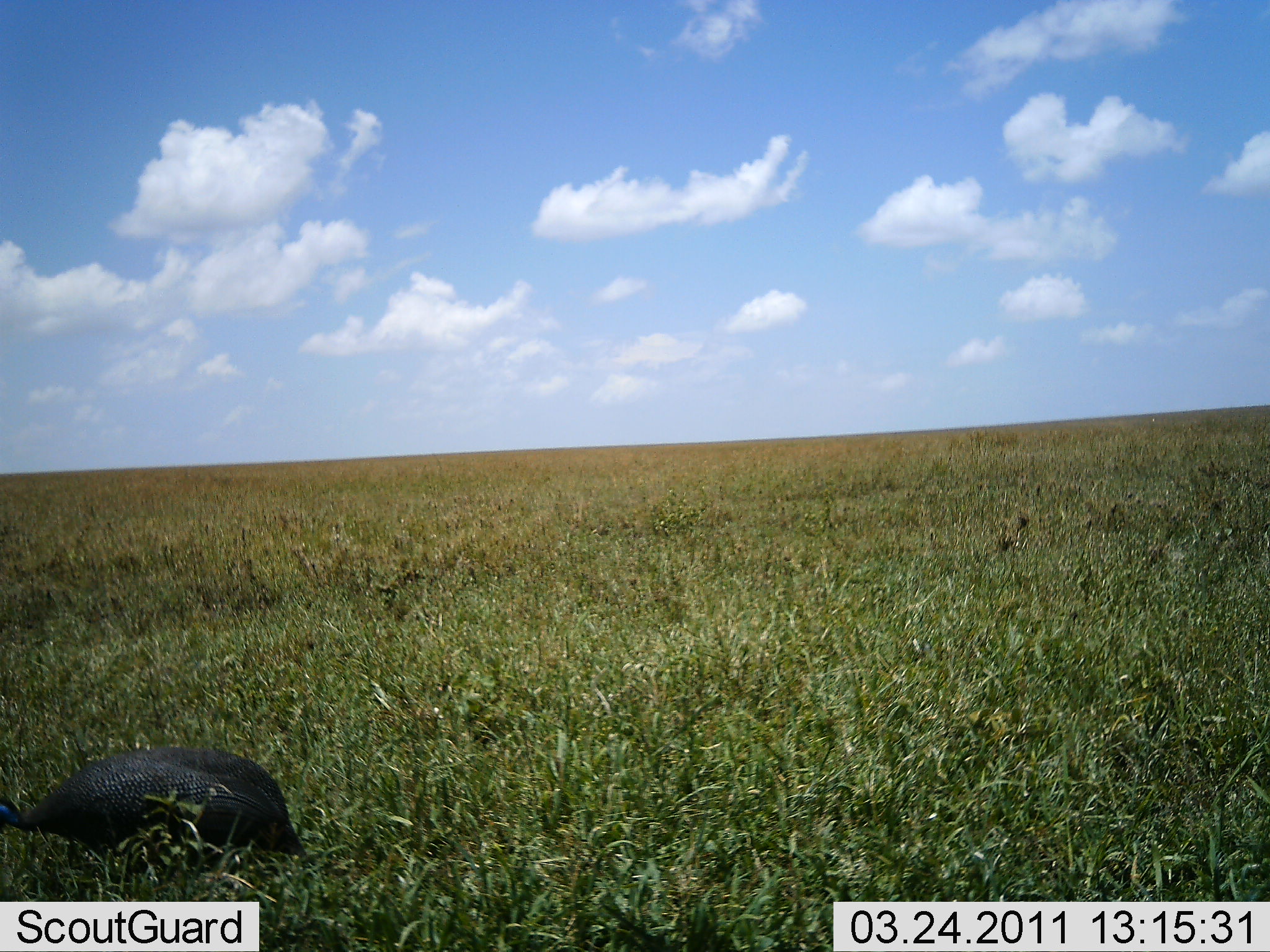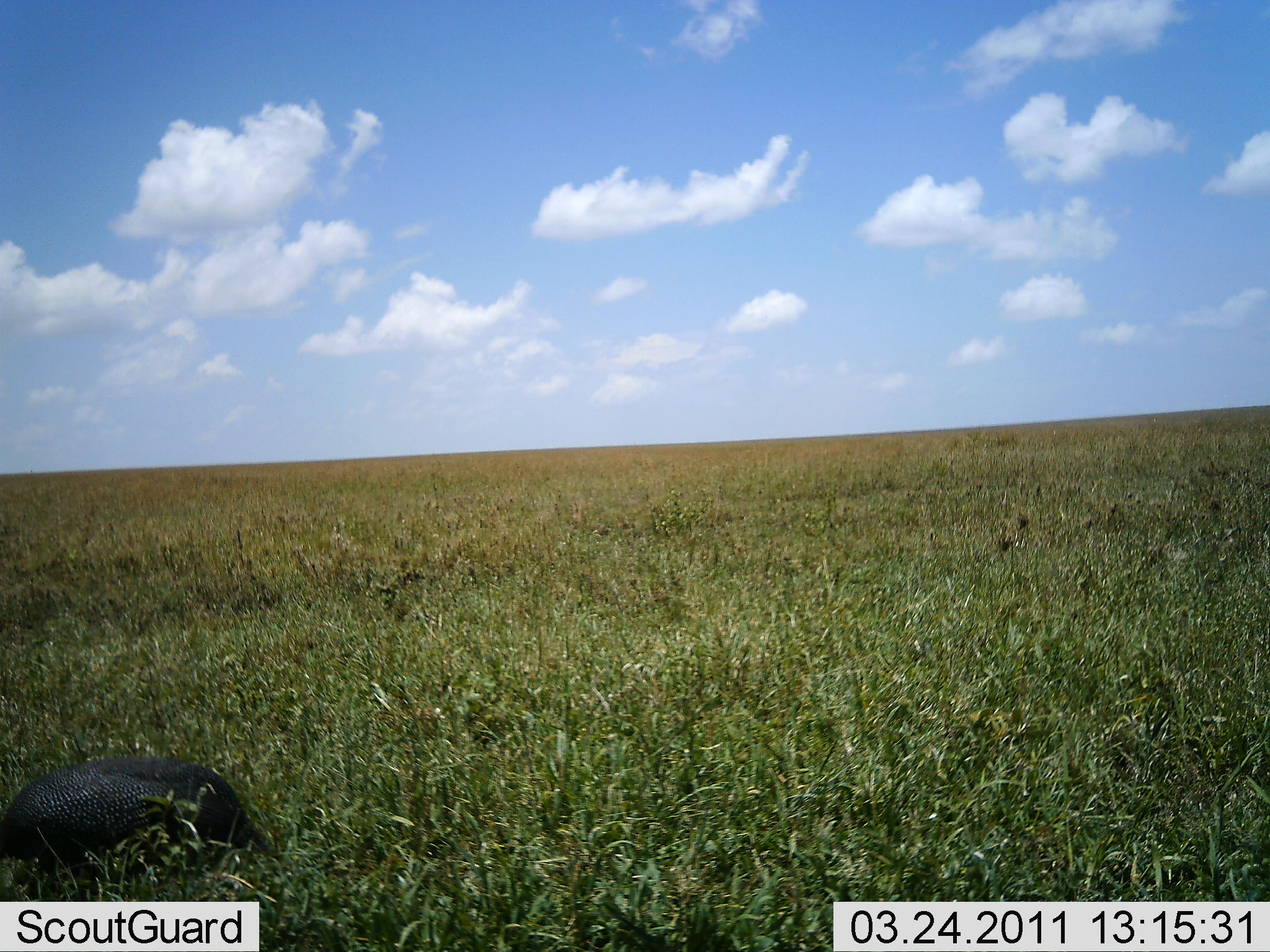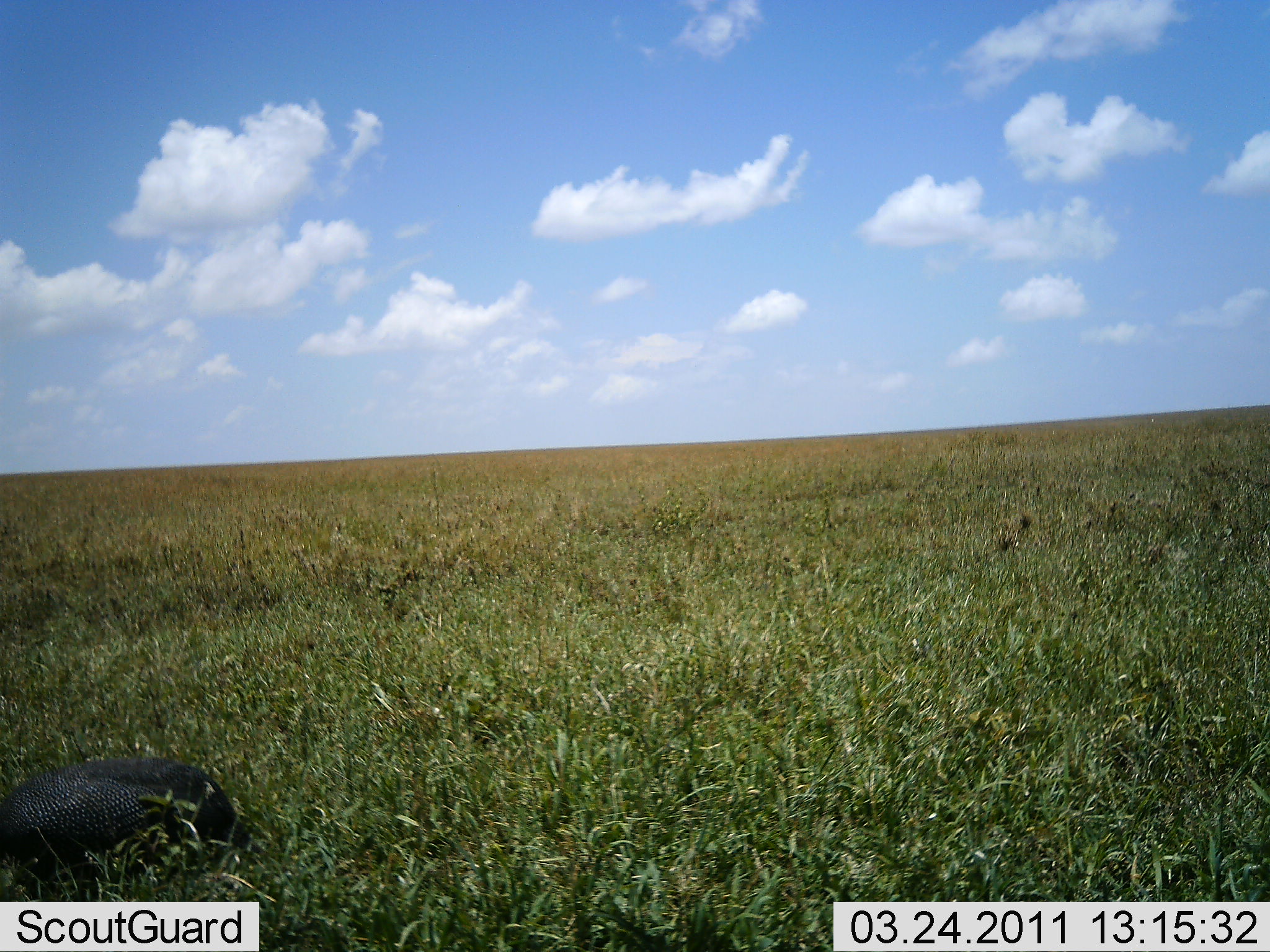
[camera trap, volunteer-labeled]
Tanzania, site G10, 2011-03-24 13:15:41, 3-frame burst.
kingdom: Animalia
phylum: Chordata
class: Aves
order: Galliformes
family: Numididae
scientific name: Numididae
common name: guinea fowl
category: guineafowl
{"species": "guineafowl (guinea fowl) (Numididae)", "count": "1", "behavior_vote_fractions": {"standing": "27%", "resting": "0%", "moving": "55%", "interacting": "0%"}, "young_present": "0%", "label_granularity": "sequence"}